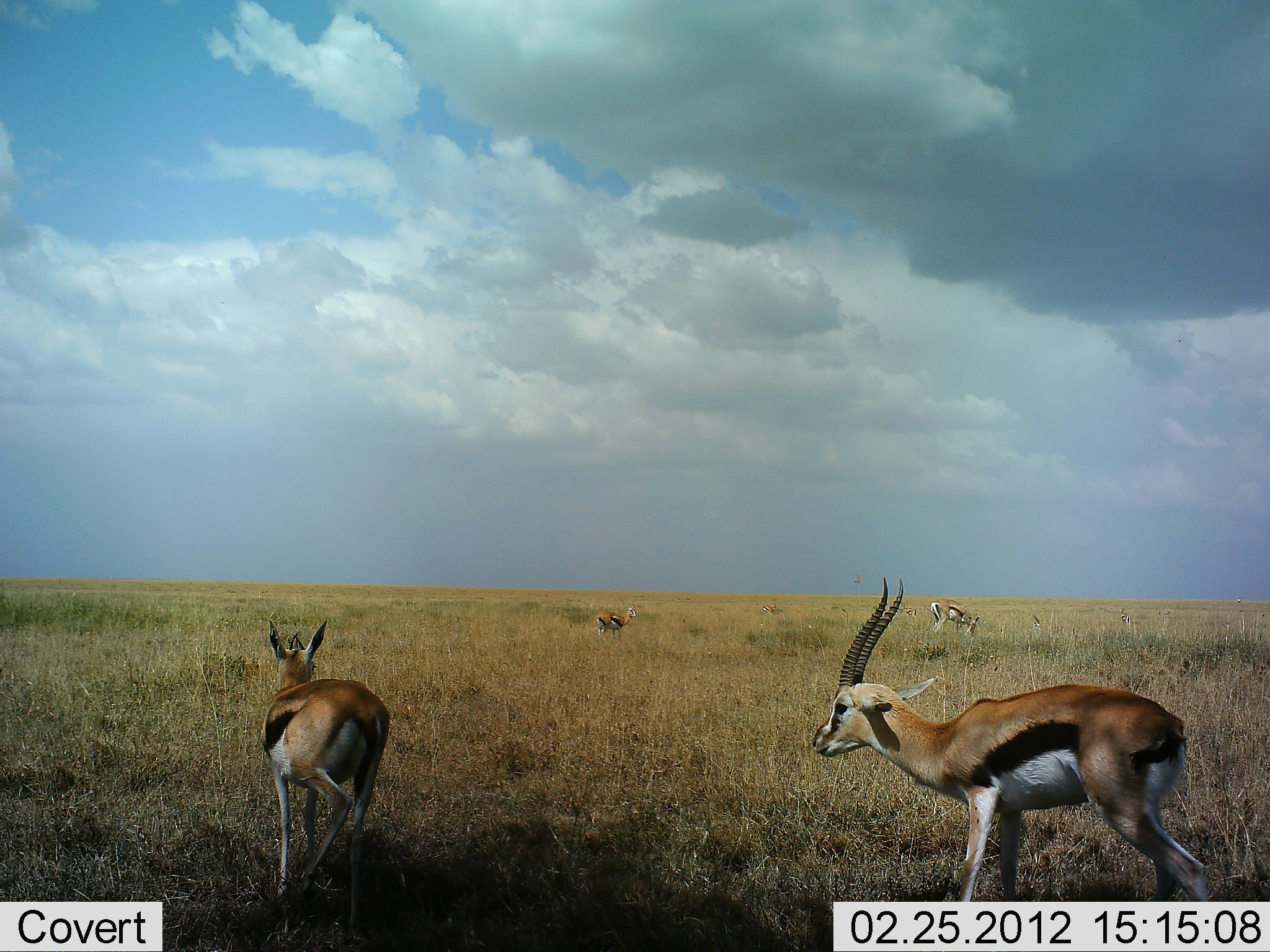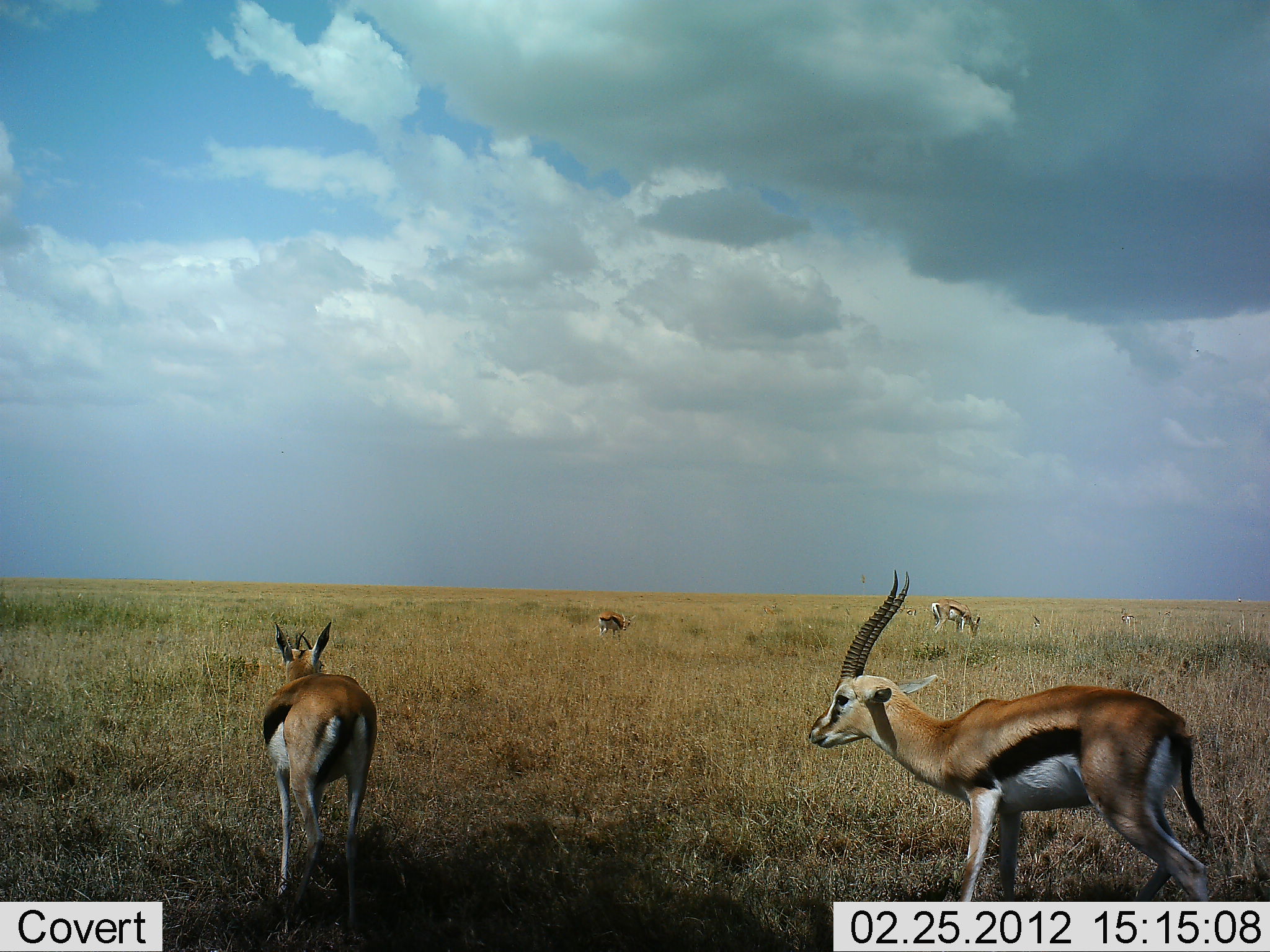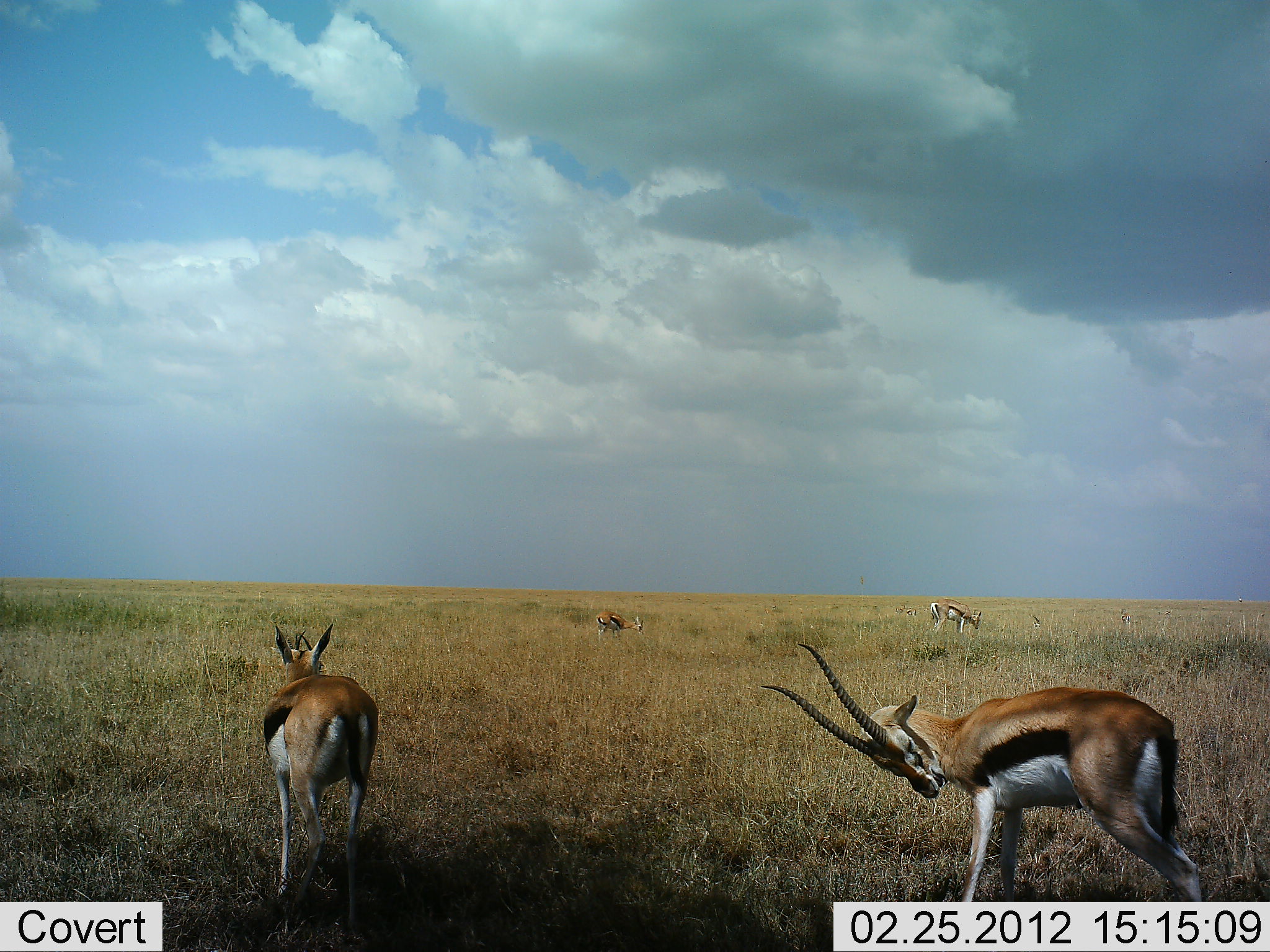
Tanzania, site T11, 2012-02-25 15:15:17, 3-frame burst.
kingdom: Animalia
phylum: Chordata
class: Mammalia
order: Artiodactyla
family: Bovidae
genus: Eudorcas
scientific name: Eudorcas thomsonii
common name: thomson's gazelle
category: gazellethomsons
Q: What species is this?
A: Gazellethomsons (thomson's gazelle) (Eudorcas thomsonii).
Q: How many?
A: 5.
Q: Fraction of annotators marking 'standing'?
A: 95%.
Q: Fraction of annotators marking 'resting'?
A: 0%.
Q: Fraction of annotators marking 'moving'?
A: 25%.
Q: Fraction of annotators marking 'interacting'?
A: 0%.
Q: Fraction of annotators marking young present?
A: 0%.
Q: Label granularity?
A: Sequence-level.